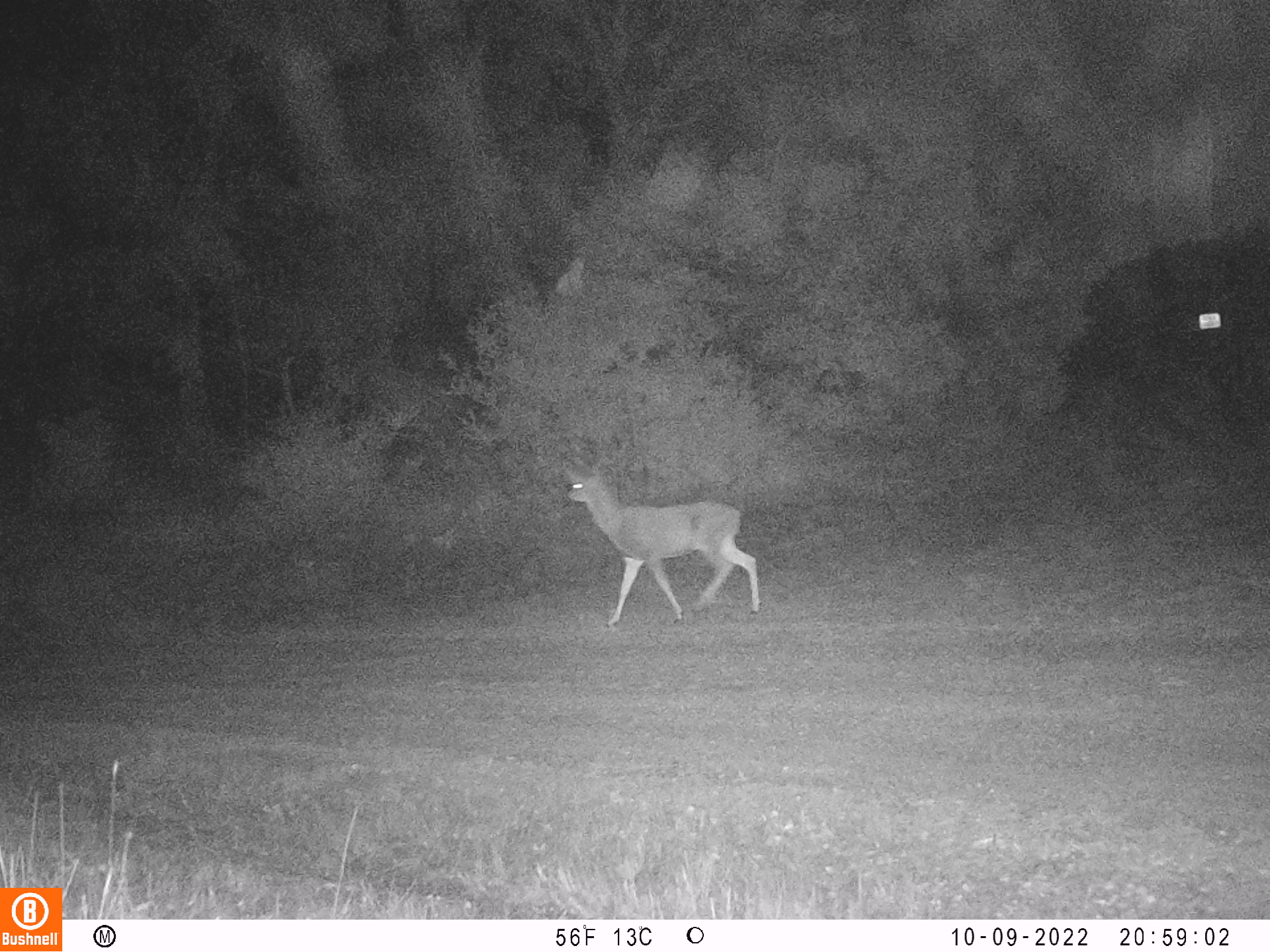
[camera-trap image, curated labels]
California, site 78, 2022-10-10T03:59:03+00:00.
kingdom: Animalia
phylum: Chordata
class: Mammalia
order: Artiodactyla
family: Cervidae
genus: Odocoileus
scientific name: Odocoileus hemionus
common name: mule deer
Mule deer (Odocoileus hemionus).